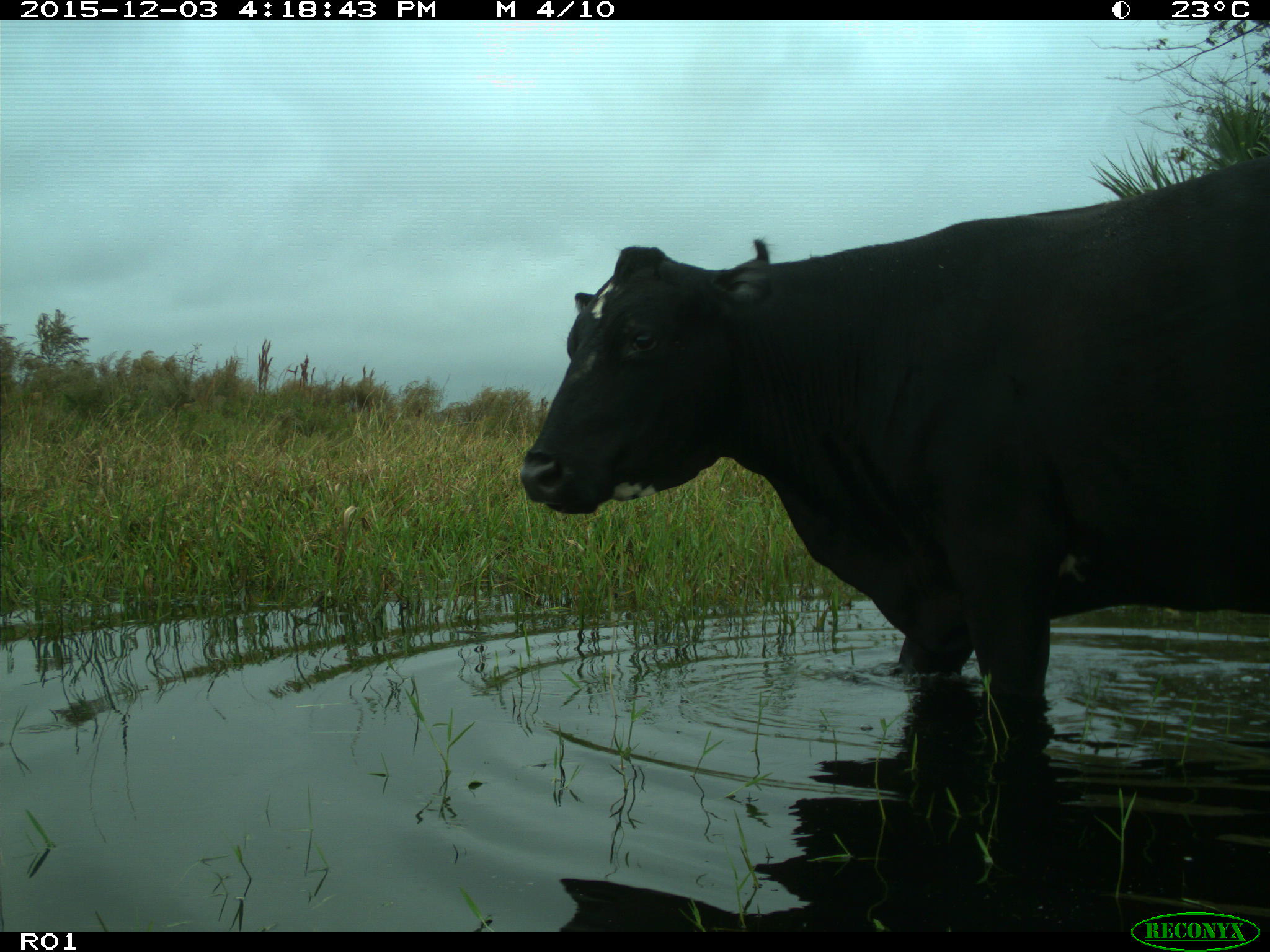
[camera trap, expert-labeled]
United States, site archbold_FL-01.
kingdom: Animalia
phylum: Chordata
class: Mammalia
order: Artiodactyla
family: Bovidae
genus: Bos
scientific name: Bos taurus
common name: domestic cow